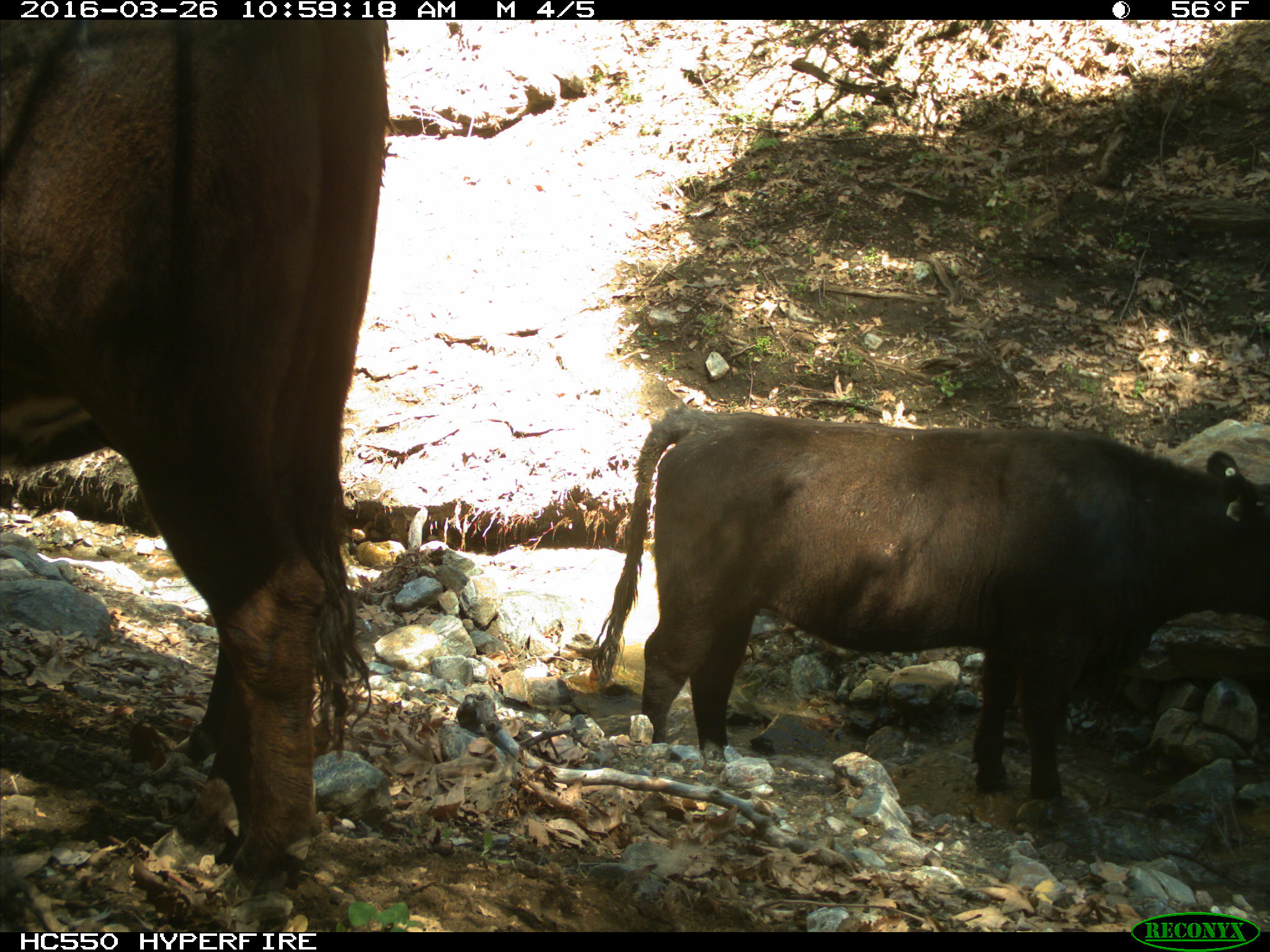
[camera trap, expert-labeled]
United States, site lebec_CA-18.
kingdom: Animalia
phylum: Chordata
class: Mammalia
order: Artiodactyla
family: Bovidae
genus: Bos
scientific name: Bos taurus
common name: domestic cow